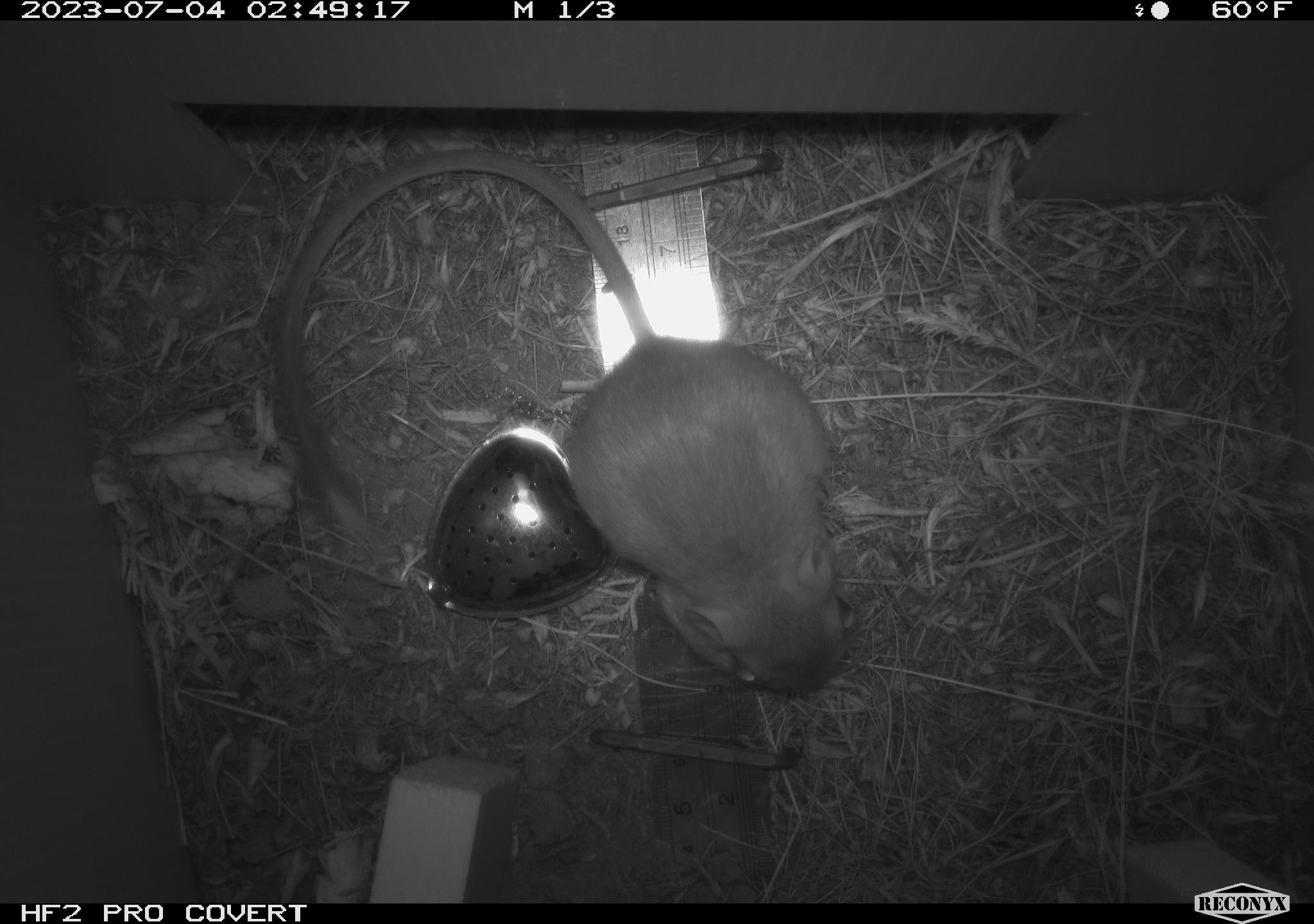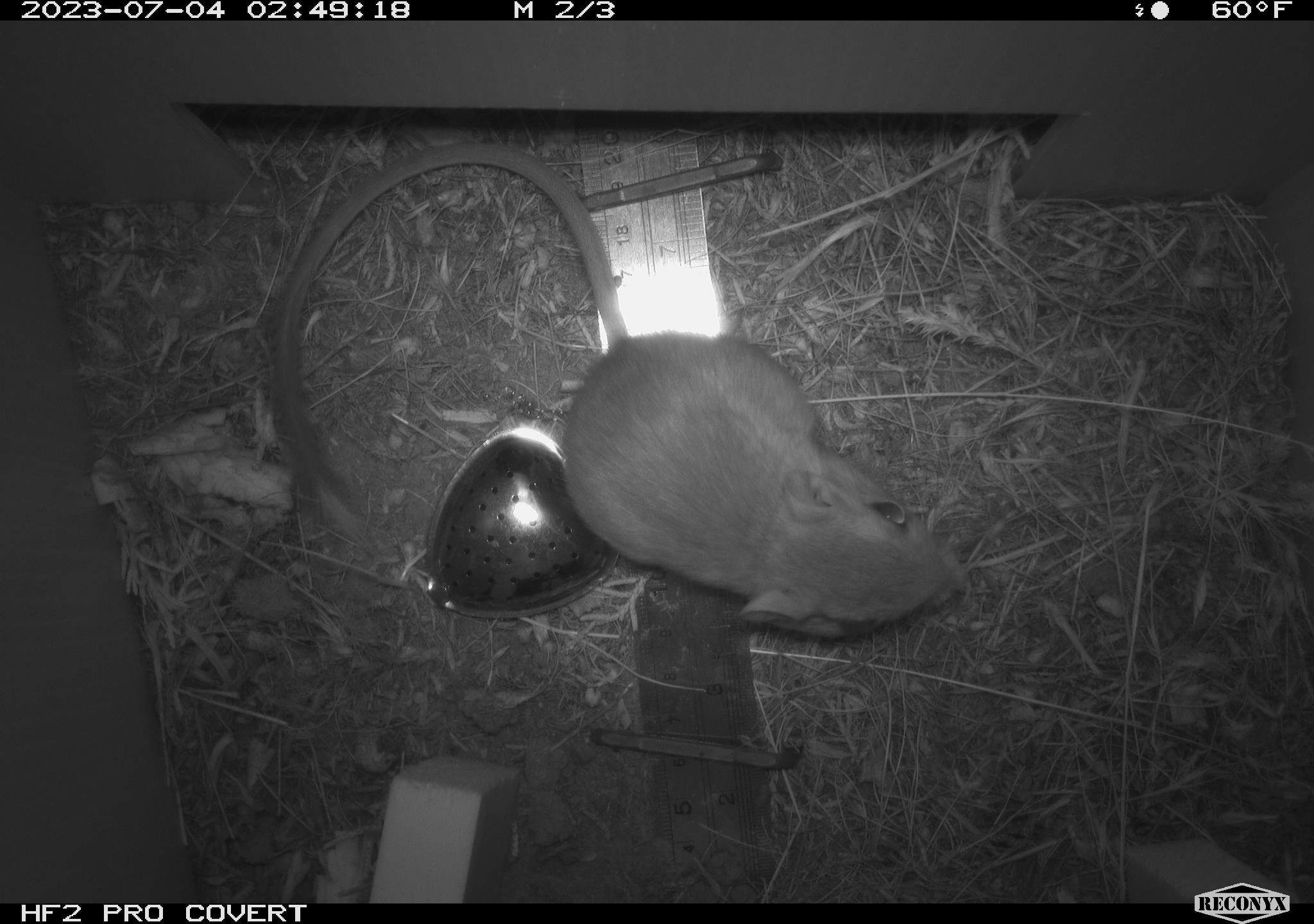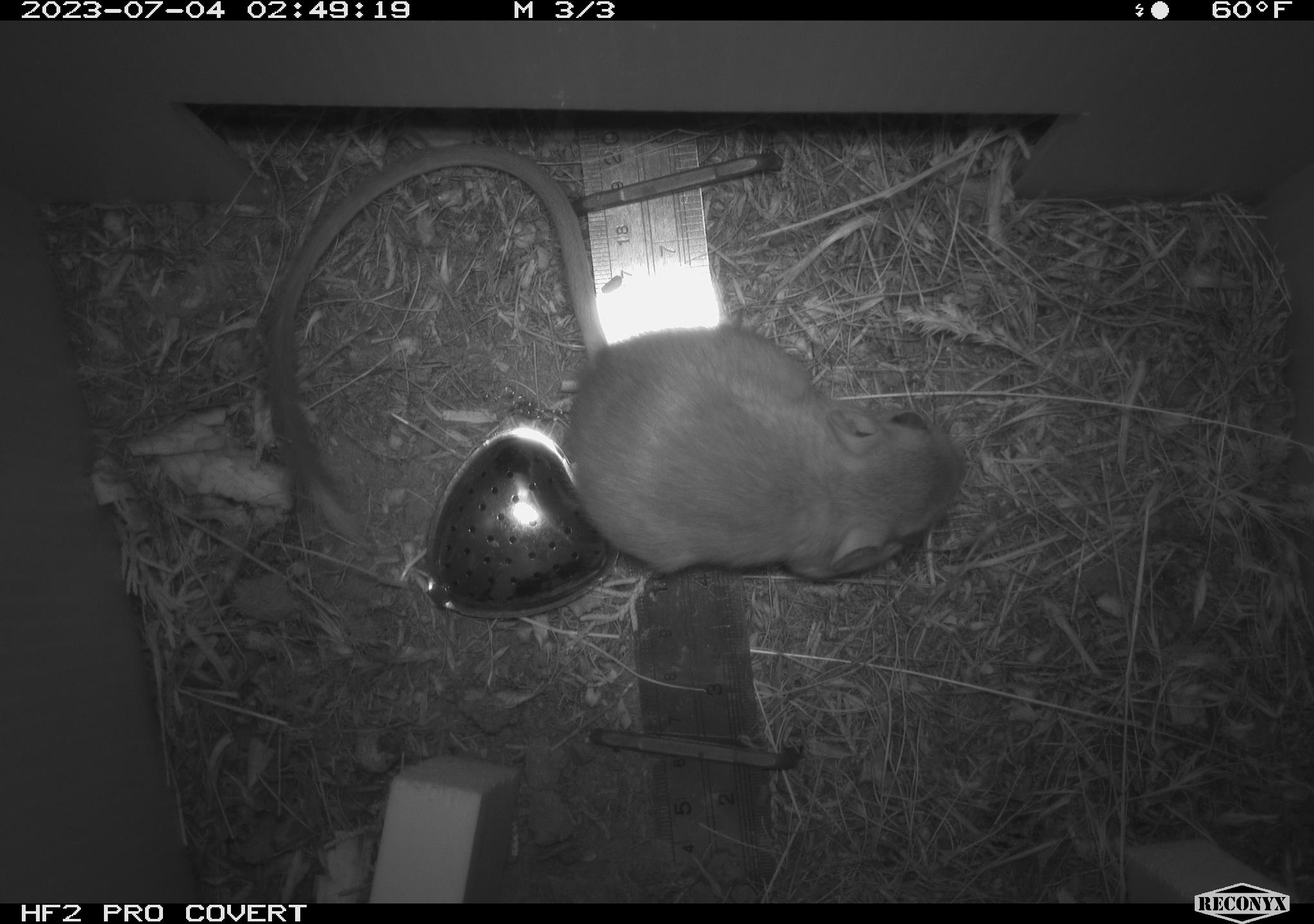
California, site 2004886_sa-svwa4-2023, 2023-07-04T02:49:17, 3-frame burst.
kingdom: Animalia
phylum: Chordata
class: Mammalia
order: Rodentia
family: Heteromyidae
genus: Dipodomys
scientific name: Dipodomys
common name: kangaroo rats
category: dipodomys species